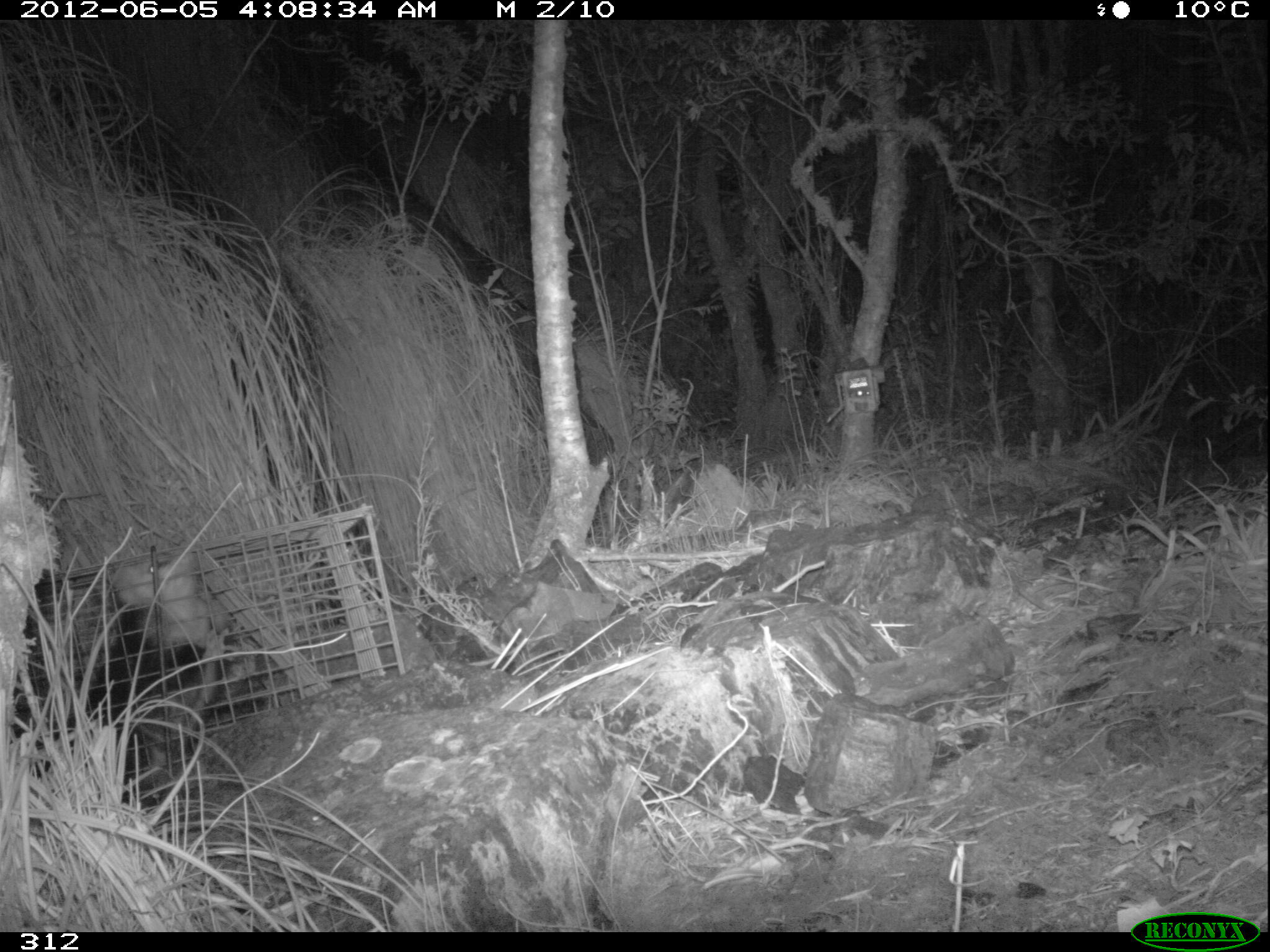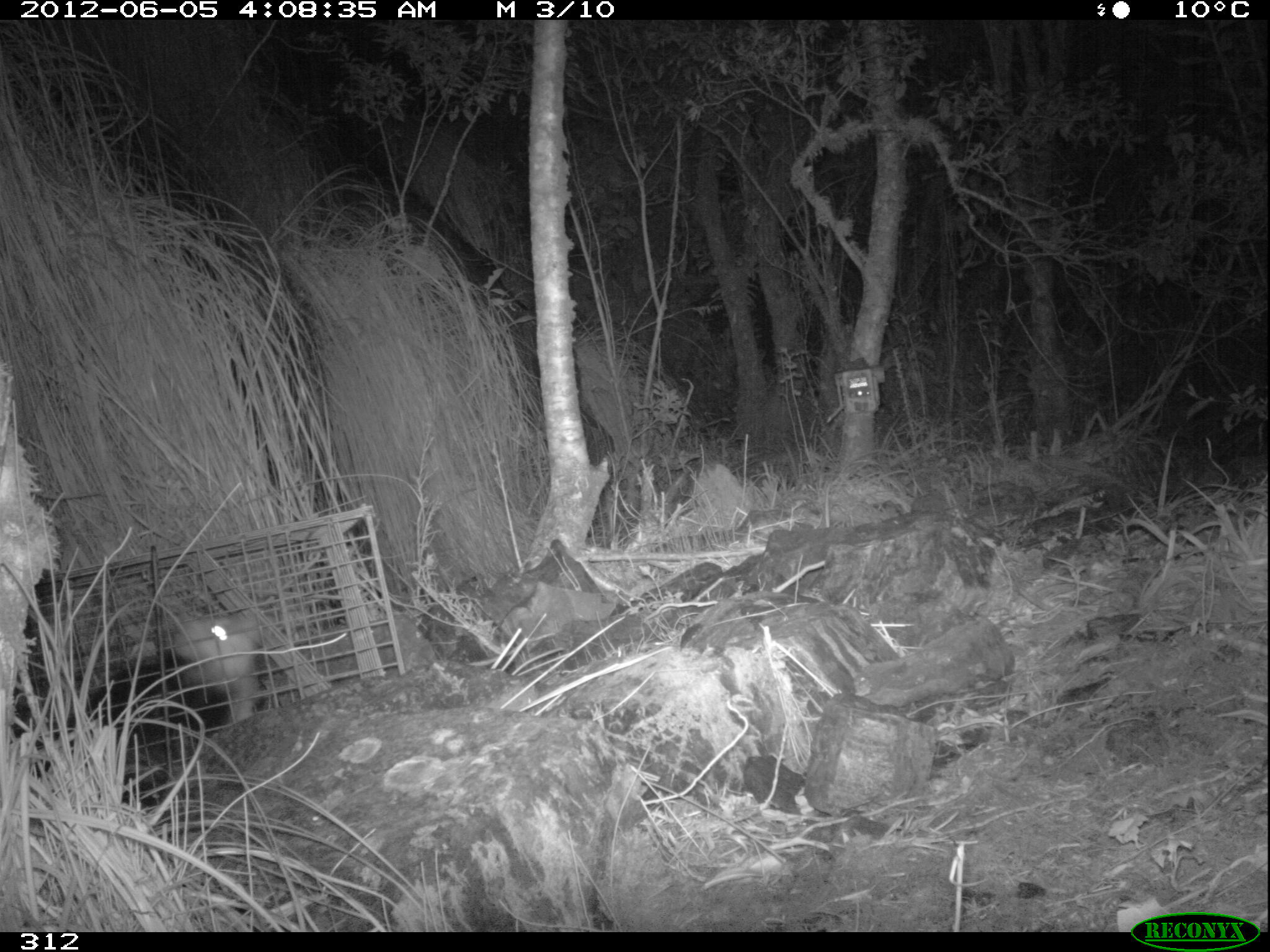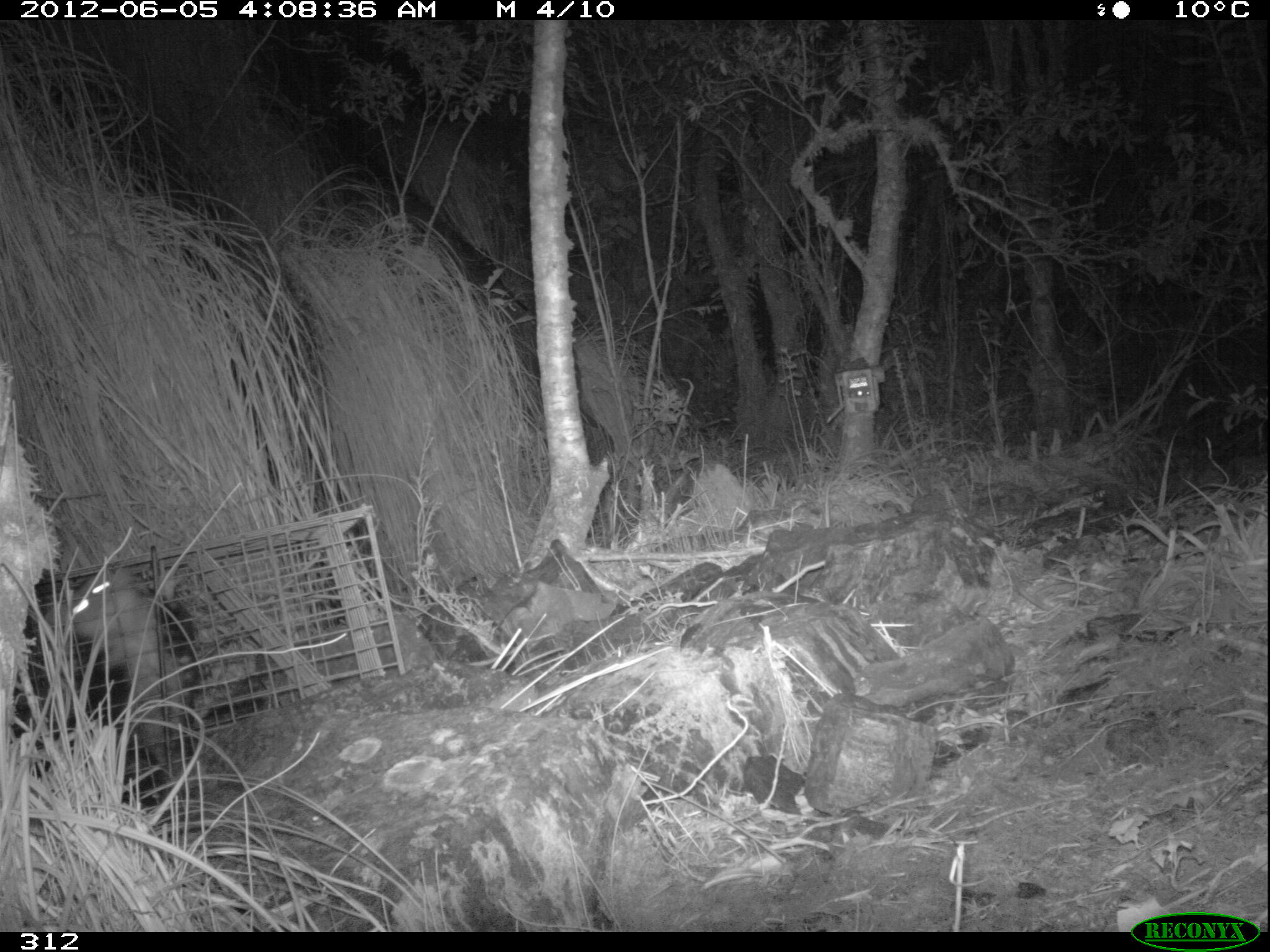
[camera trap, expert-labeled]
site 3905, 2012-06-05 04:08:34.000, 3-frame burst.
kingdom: Animalia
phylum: Chordata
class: Mammalia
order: Didelphimorphia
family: Didelphidae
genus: Didelphis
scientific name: Didelphis pernigra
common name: andean white-eared opossum